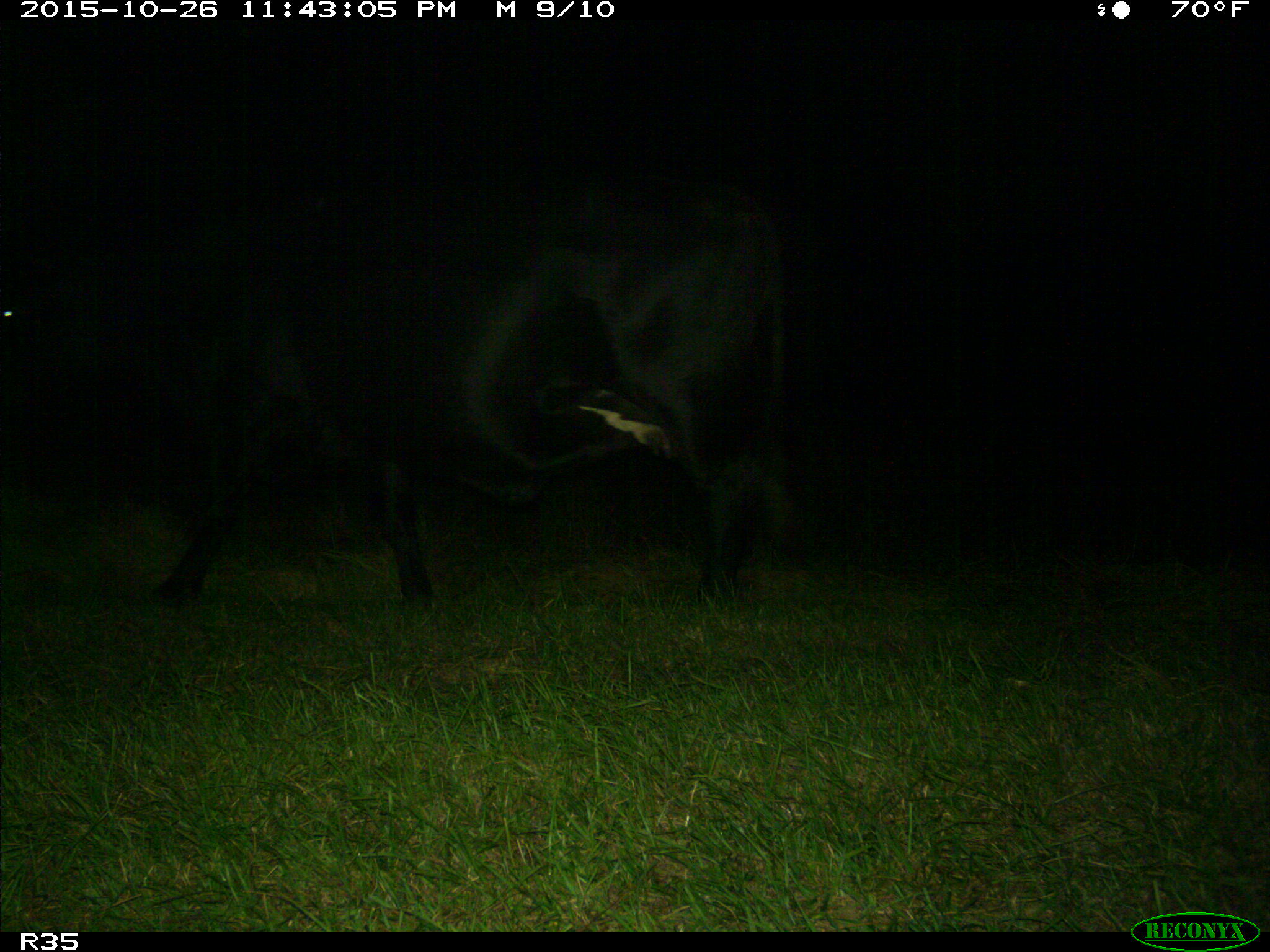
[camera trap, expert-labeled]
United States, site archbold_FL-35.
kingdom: Animalia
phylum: Chordata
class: Mammalia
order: Artiodactyla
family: Bovidae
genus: Bos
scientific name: Bos taurus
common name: domestic cow